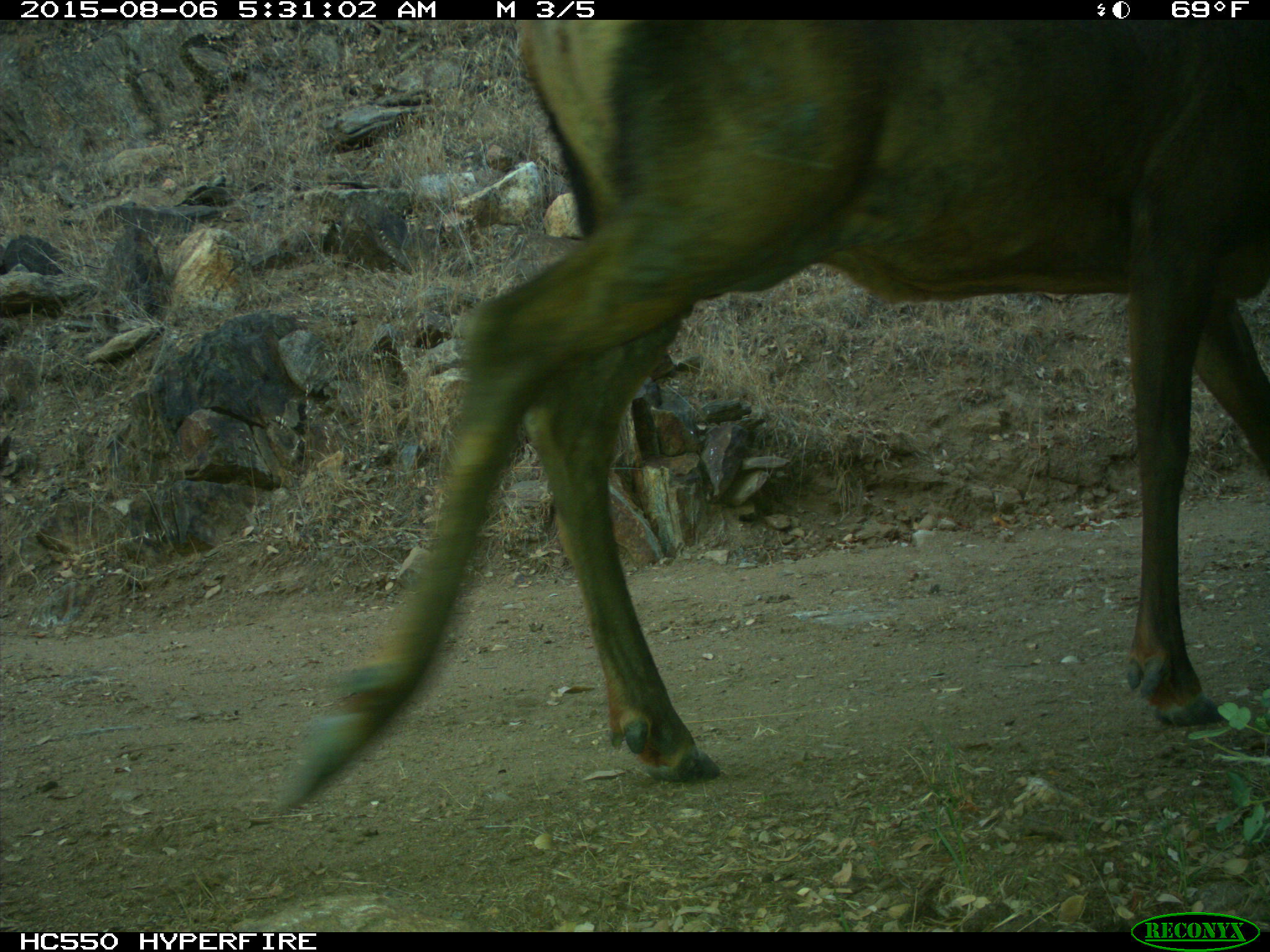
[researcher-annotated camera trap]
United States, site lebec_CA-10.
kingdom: Animalia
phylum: Chordata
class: Mammalia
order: Artiodactyla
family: Cervidae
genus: Cervus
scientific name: Cervus canadensis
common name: elk